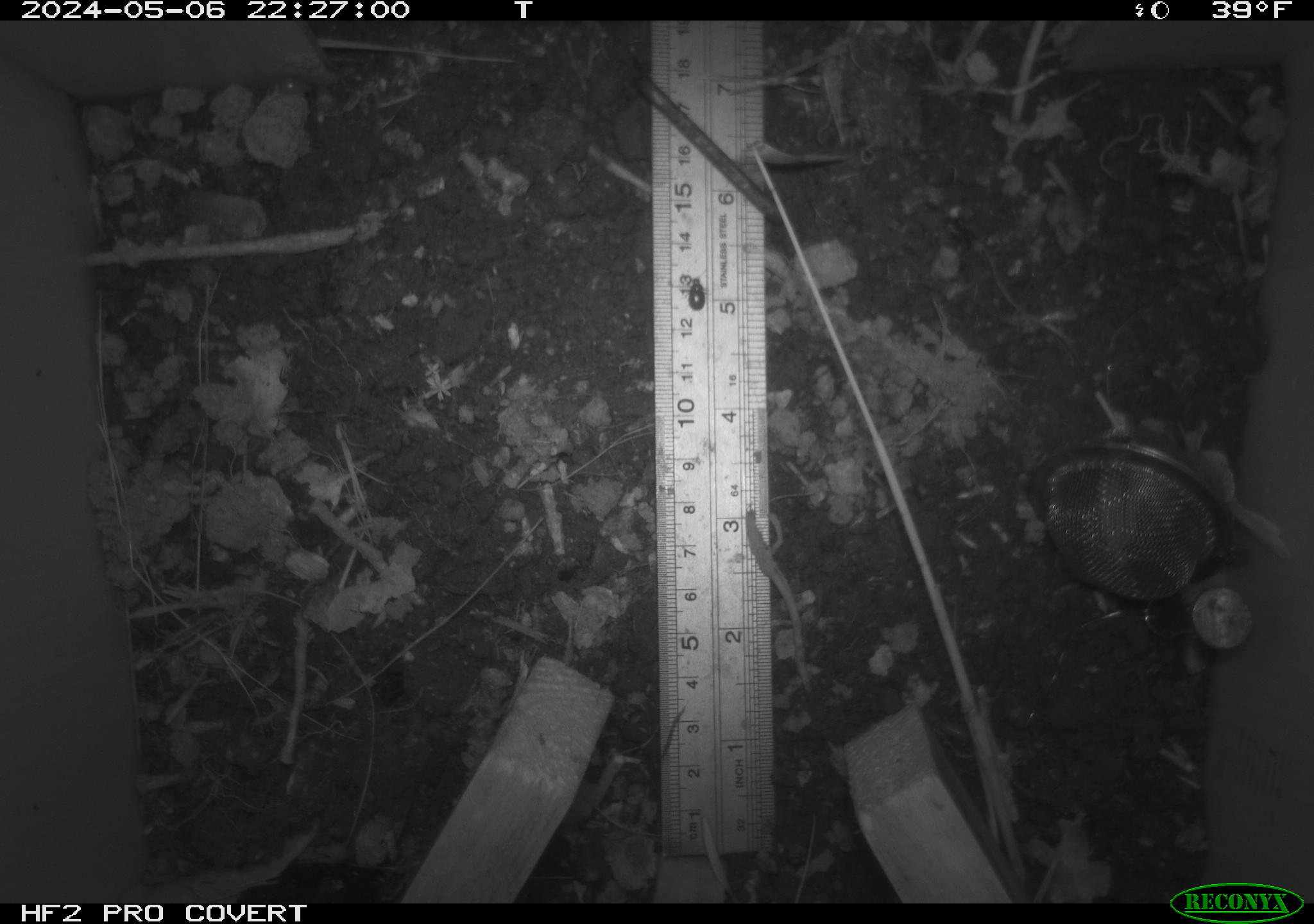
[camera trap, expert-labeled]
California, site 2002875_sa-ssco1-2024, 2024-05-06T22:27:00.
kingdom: Animalia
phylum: Arthropoda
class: Insecta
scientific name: Insecta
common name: insect